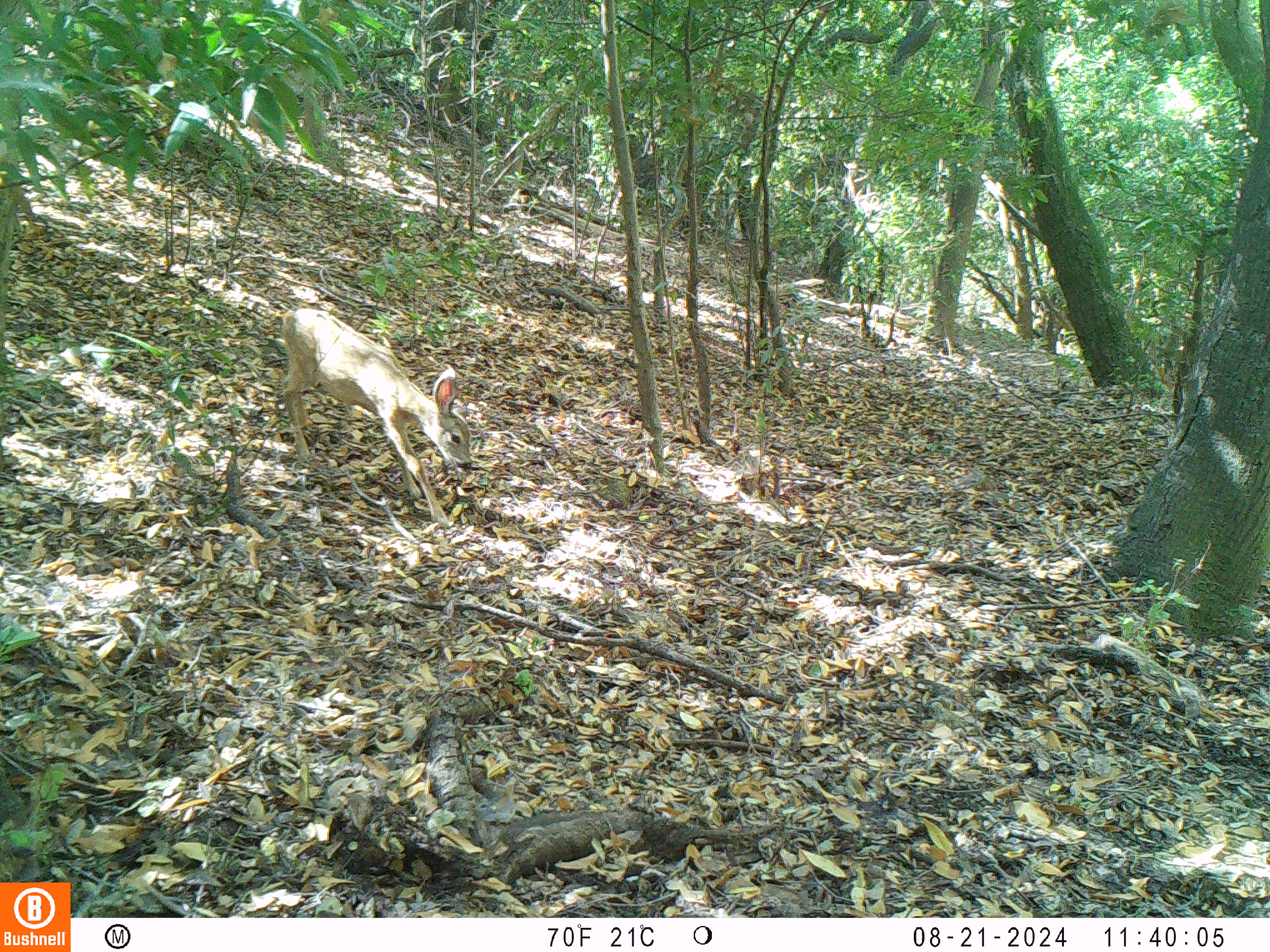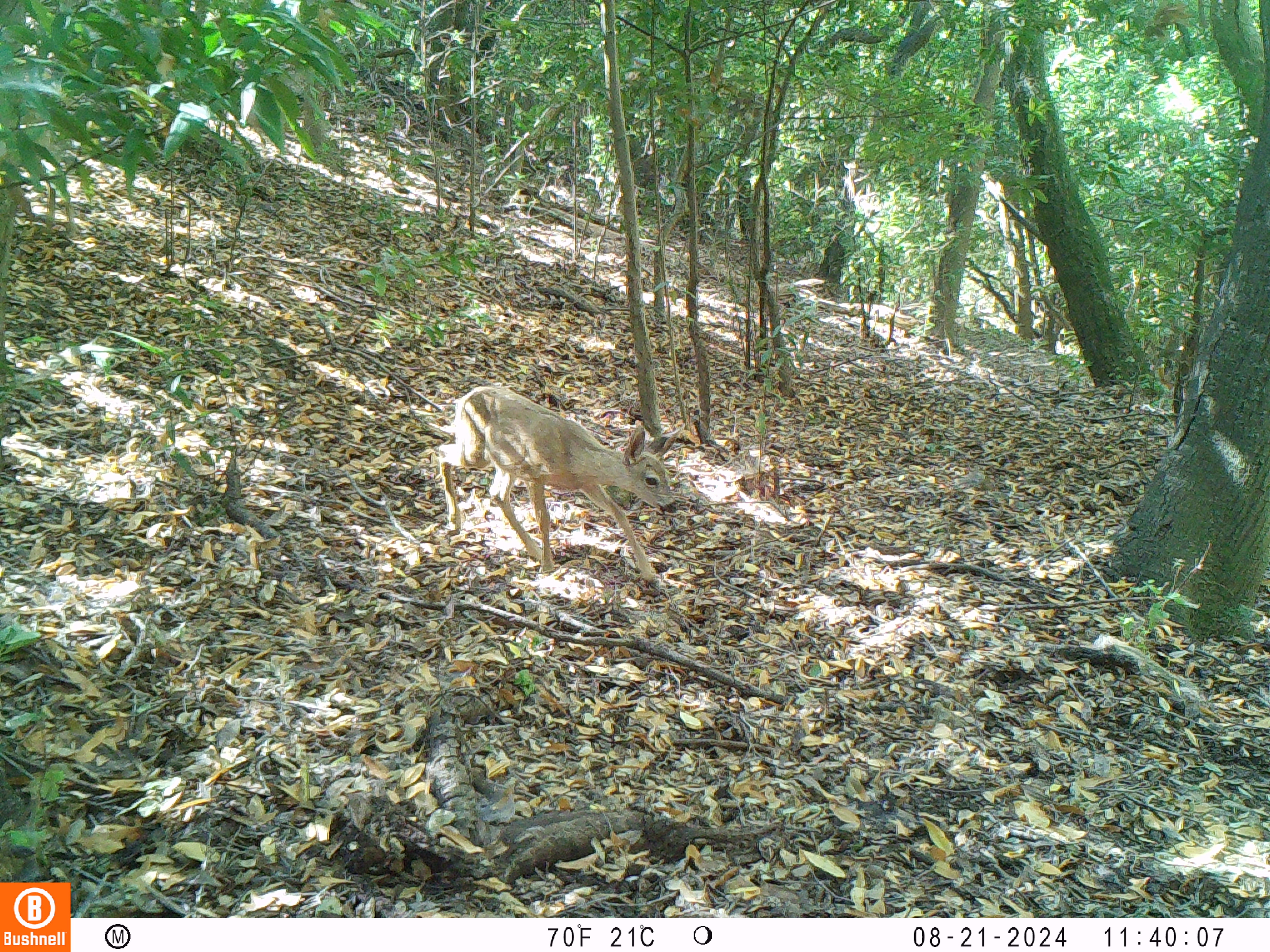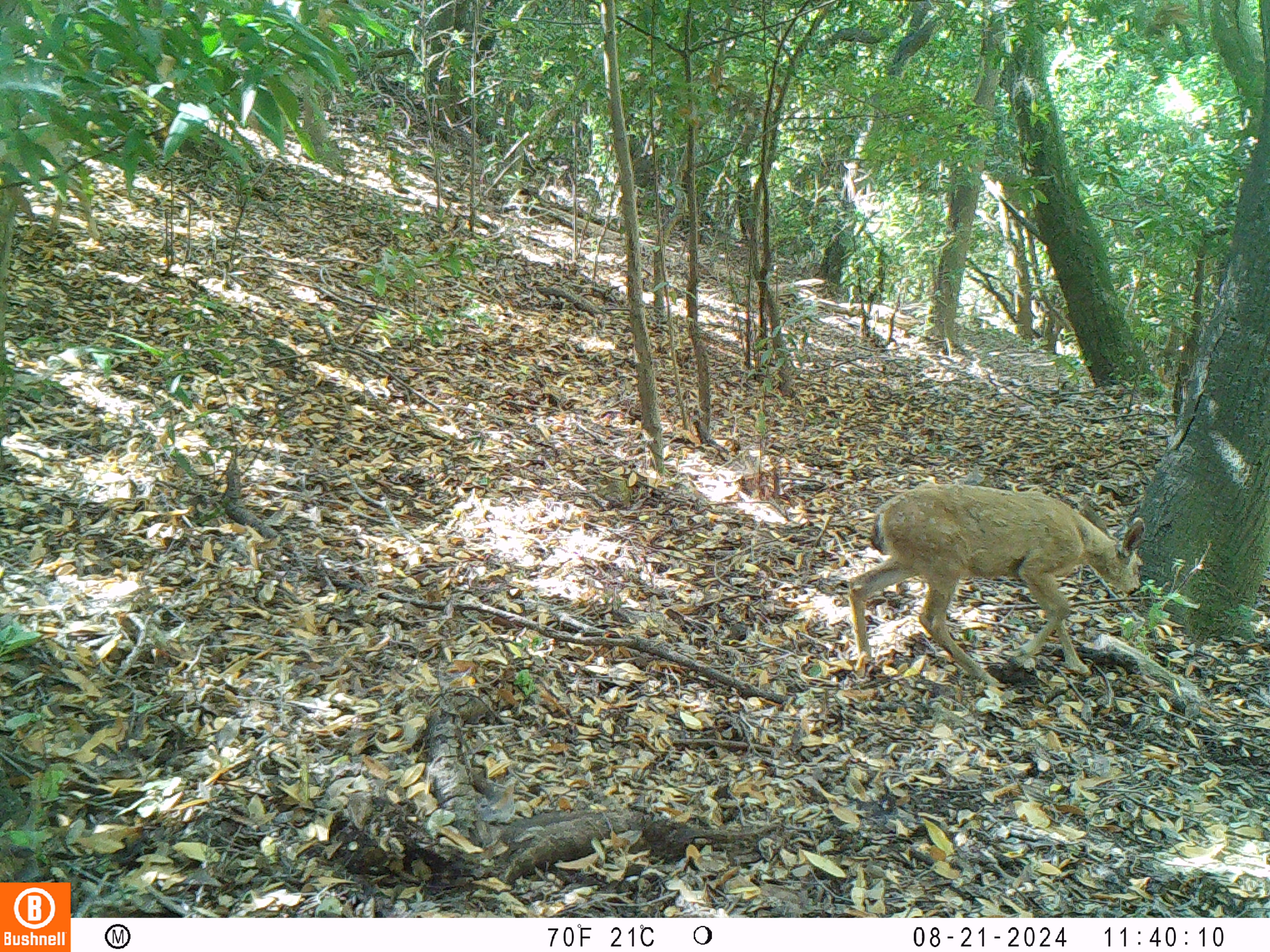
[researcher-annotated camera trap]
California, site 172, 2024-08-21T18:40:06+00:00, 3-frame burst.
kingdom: Animalia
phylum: Chordata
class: Mammalia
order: Artiodactyla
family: Cervidae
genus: Odocoileus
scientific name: Odocoileus hemionus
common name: mule deer